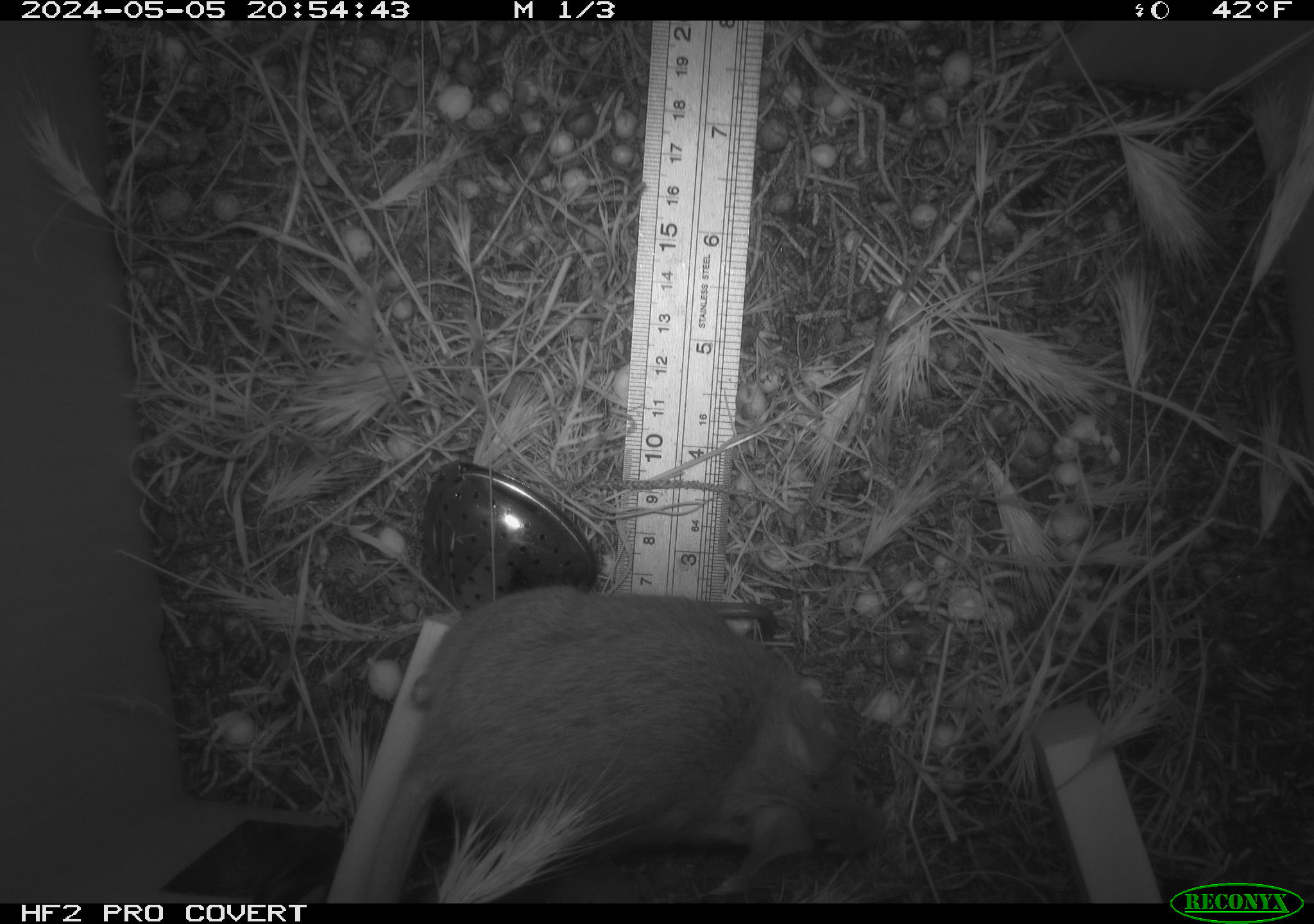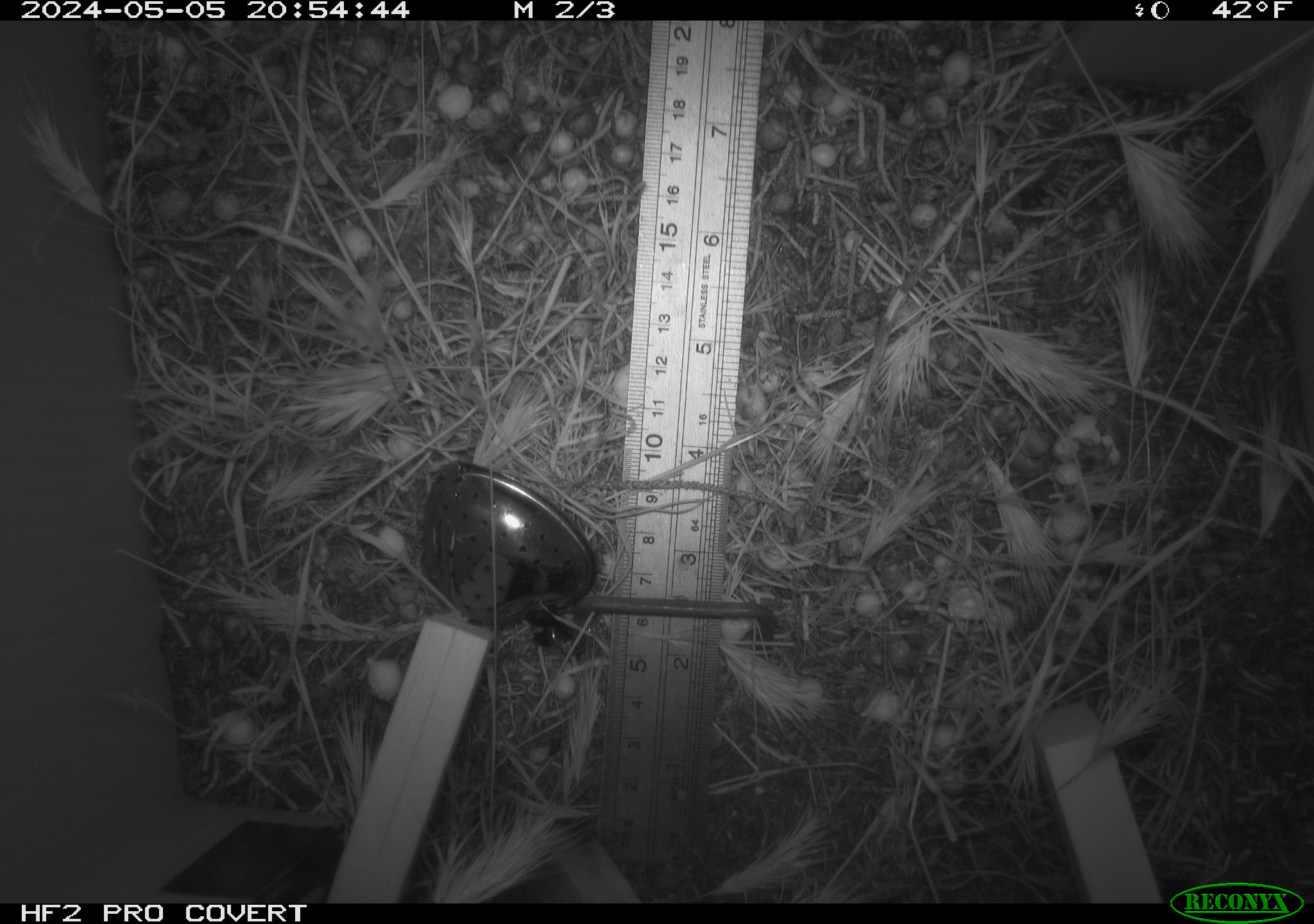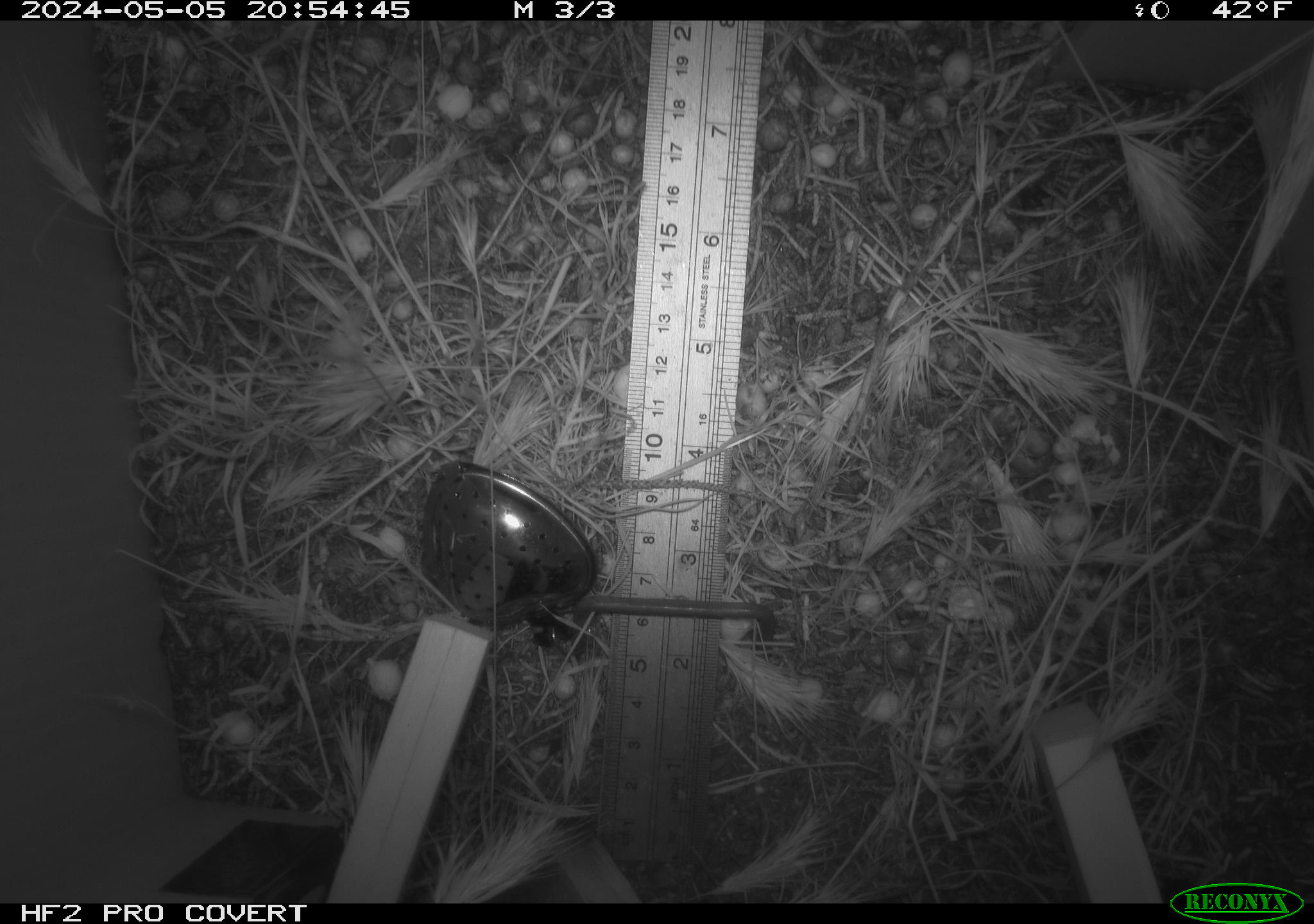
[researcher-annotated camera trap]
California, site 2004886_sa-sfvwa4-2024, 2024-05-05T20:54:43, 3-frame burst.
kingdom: Animalia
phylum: Chordata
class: Mammalia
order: Rodentia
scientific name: Rodentia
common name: mouse species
Mouse species (Rodentia).